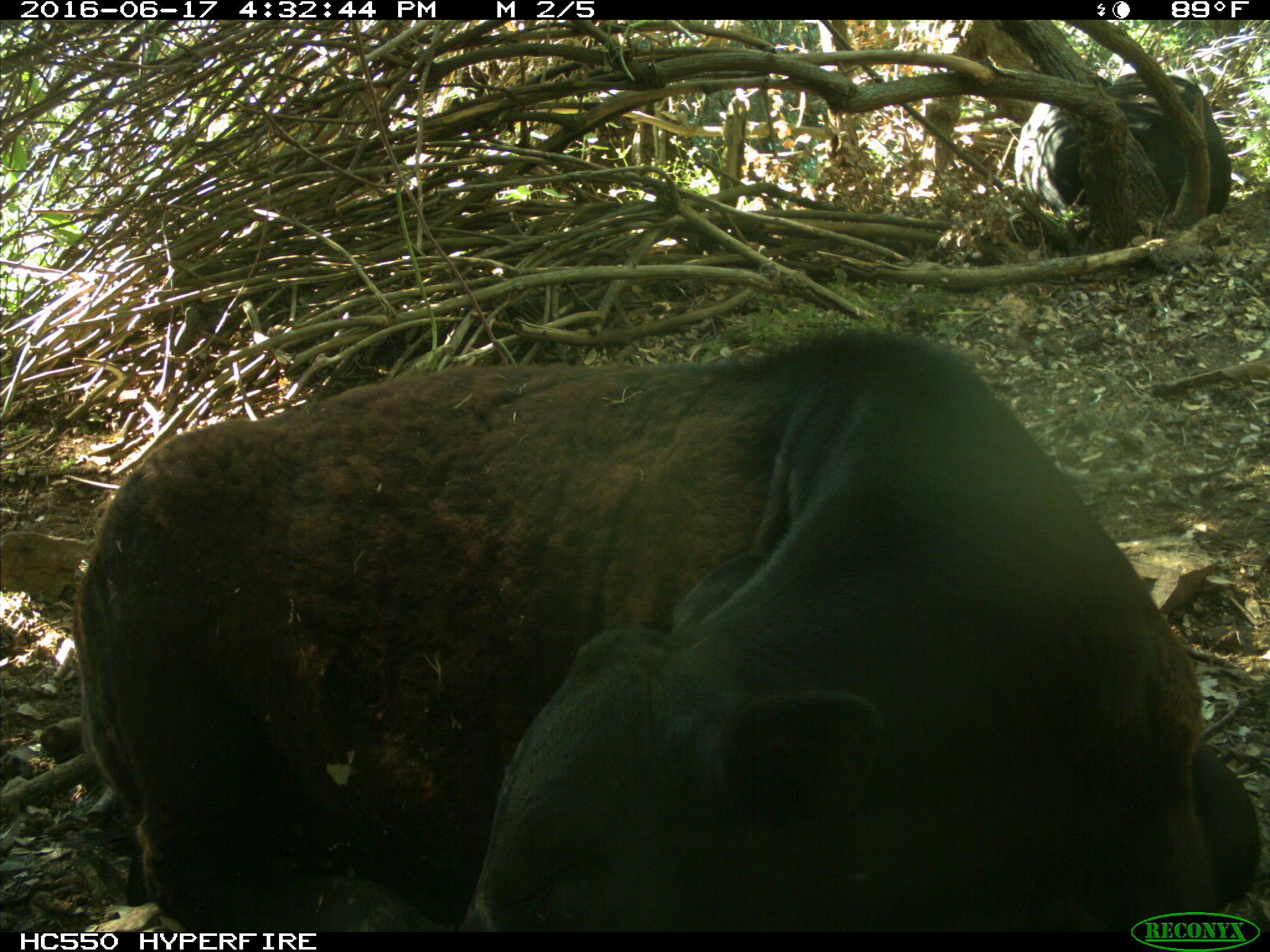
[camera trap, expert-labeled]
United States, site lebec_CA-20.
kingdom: Animalia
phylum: Chordata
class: Mammalia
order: Artiodactyla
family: Bovidae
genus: Bos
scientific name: Bos taurus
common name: domestic cow